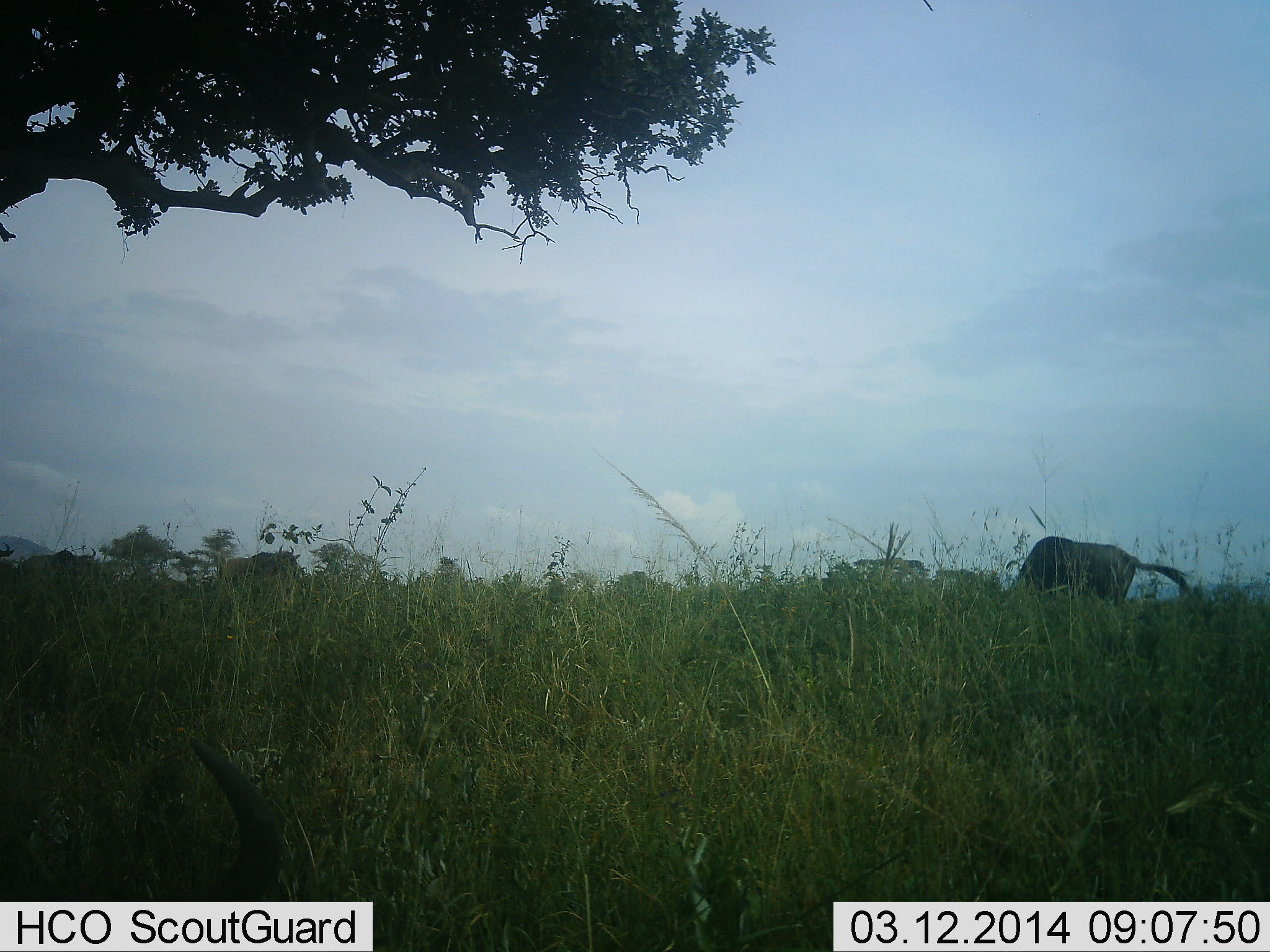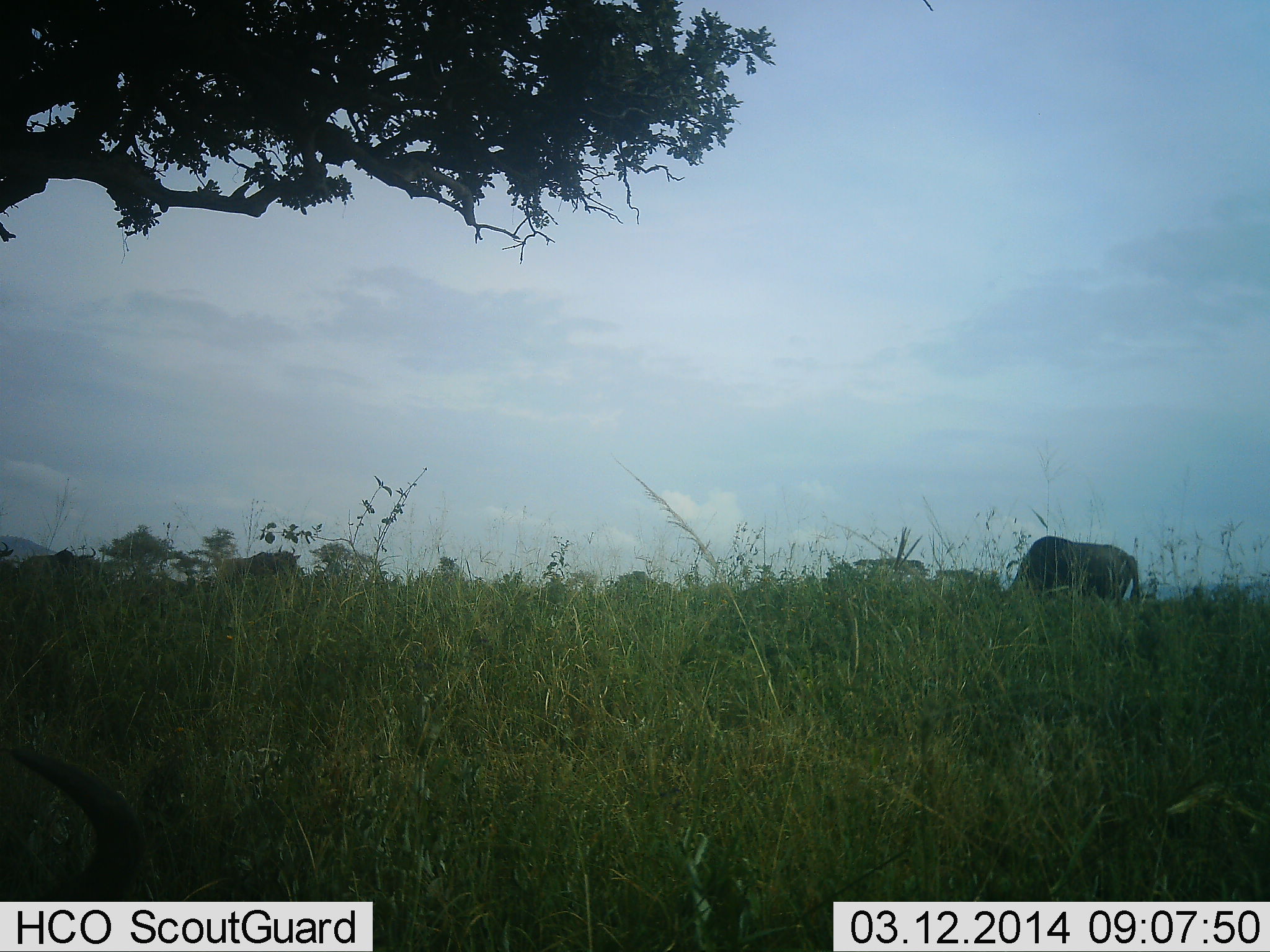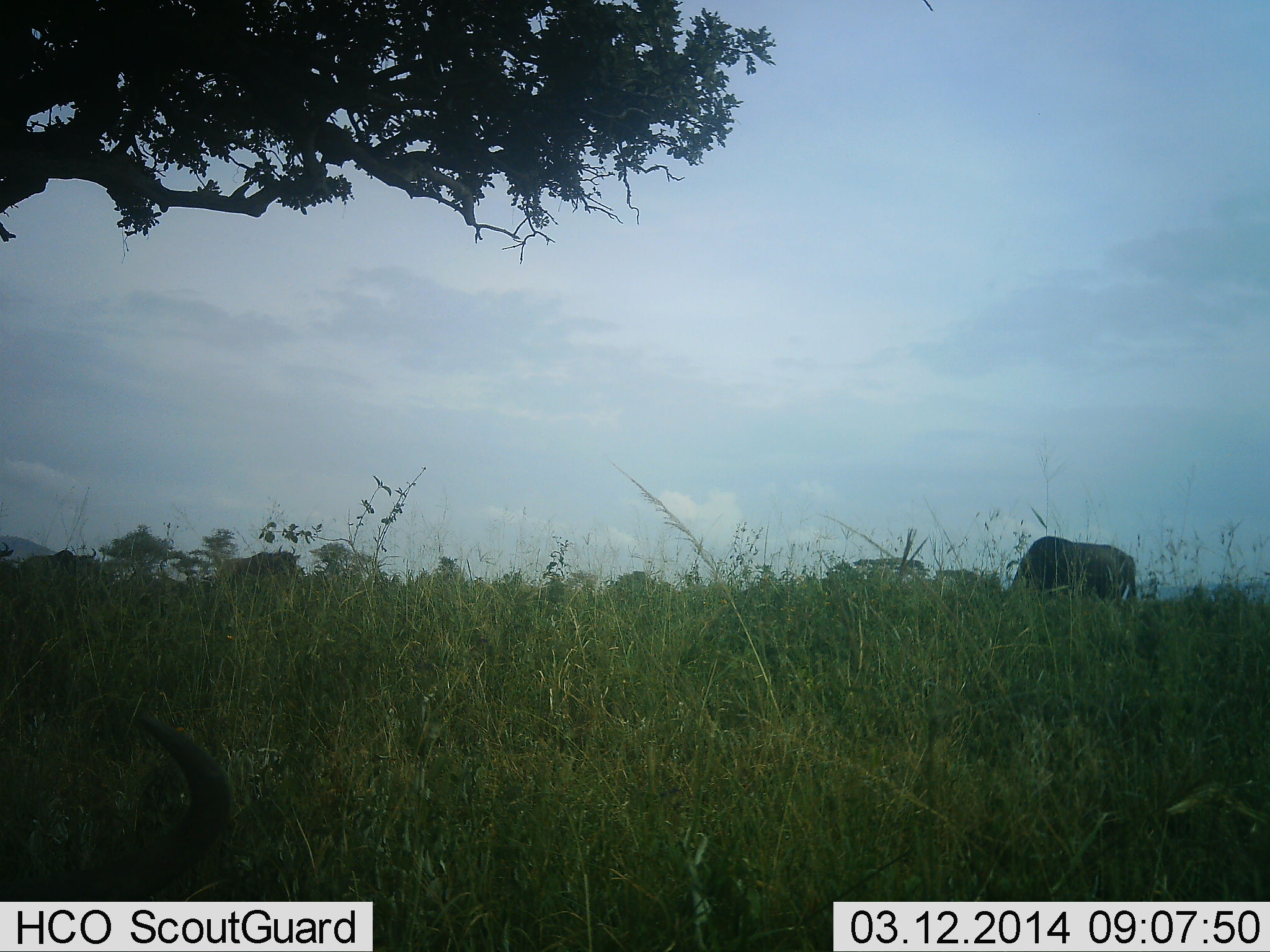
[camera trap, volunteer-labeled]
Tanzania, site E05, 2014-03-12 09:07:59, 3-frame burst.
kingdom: Animalia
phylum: Chordata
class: Mammalia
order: Artiodactyla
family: Bovidae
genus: Connochaetes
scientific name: Connochaetes taurinus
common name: blue wildebeest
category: wildebeest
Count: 3.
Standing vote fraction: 40%.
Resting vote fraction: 60%.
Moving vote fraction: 10%.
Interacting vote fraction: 0%.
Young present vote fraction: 0%.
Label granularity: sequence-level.